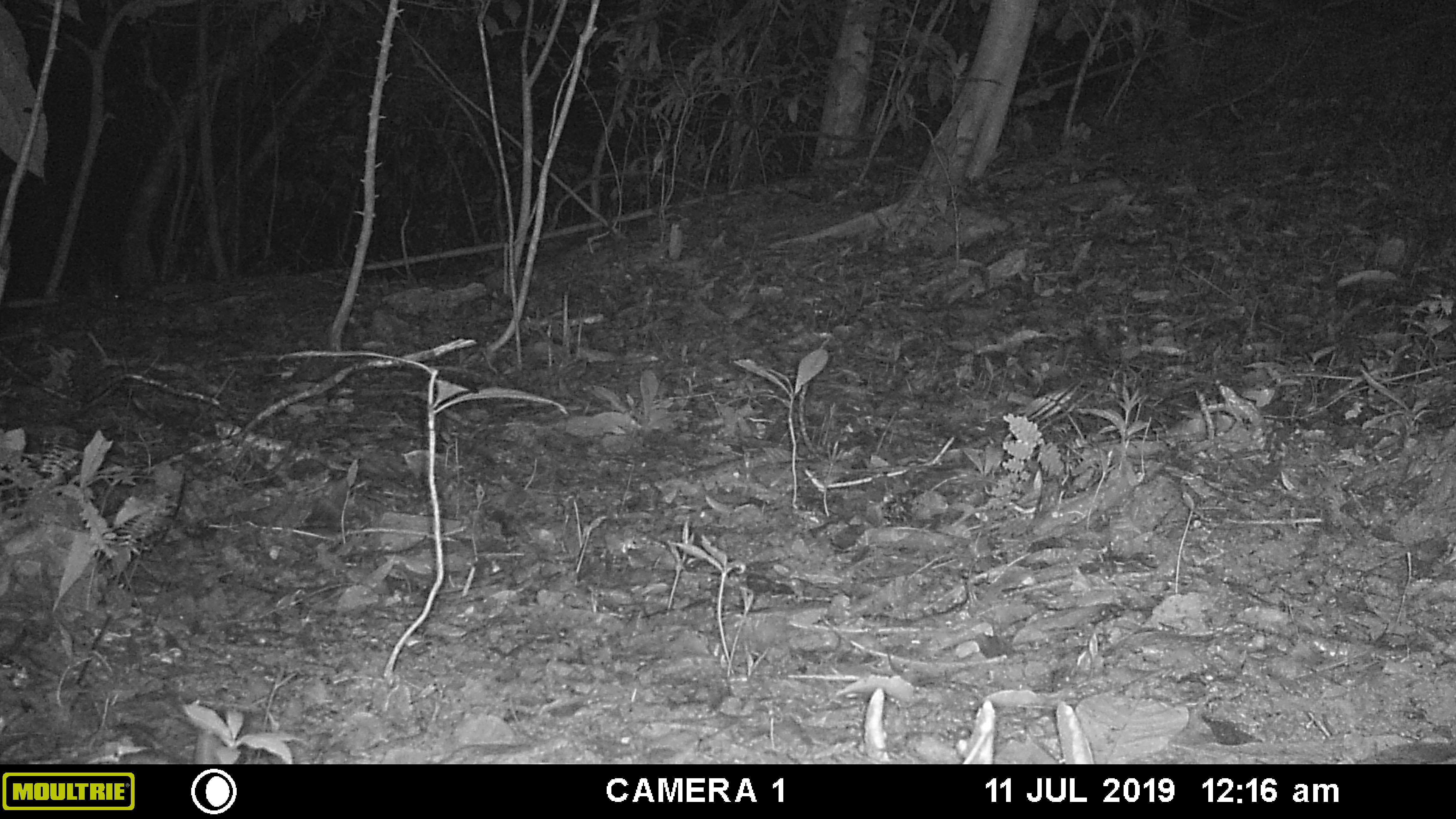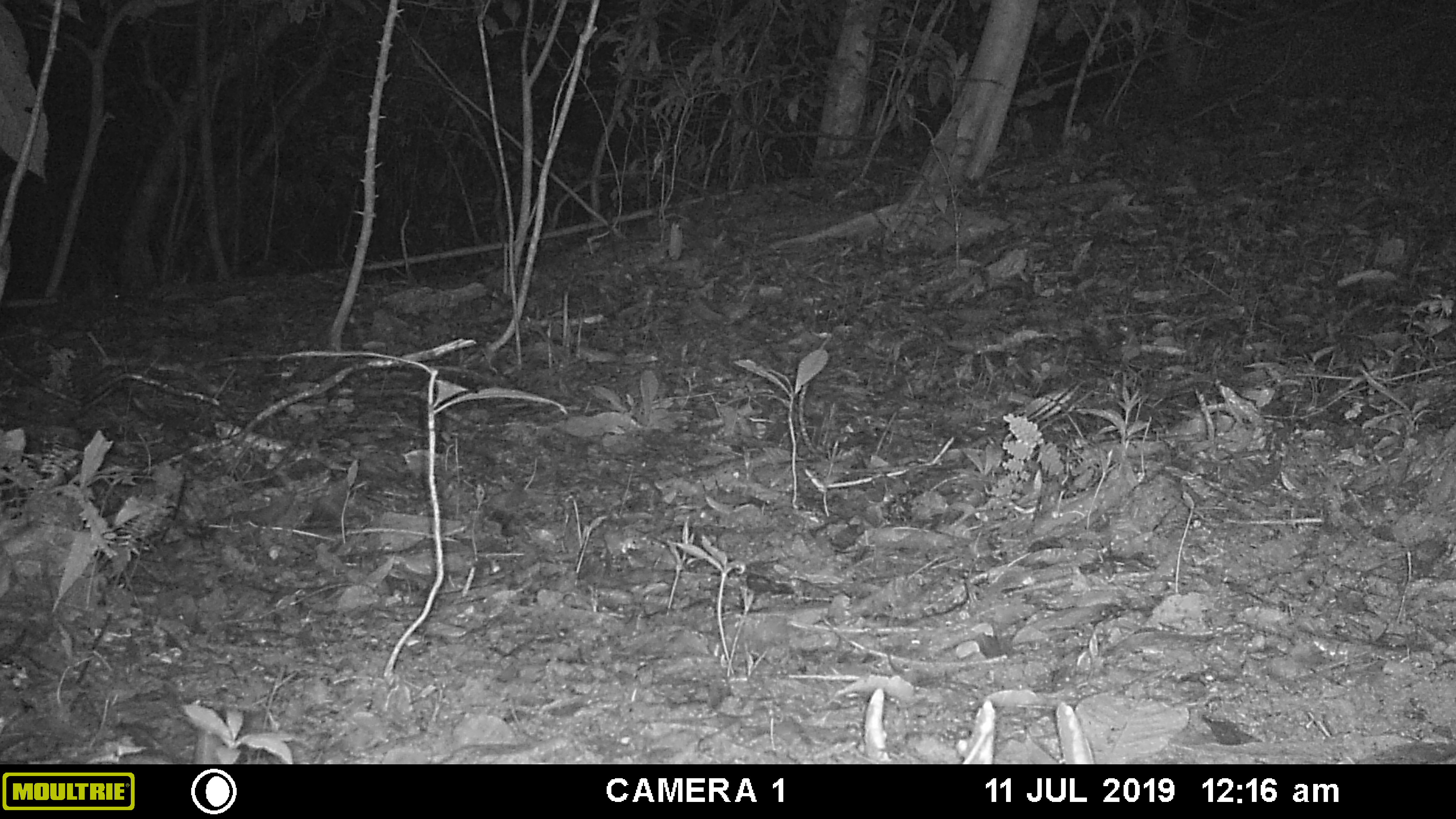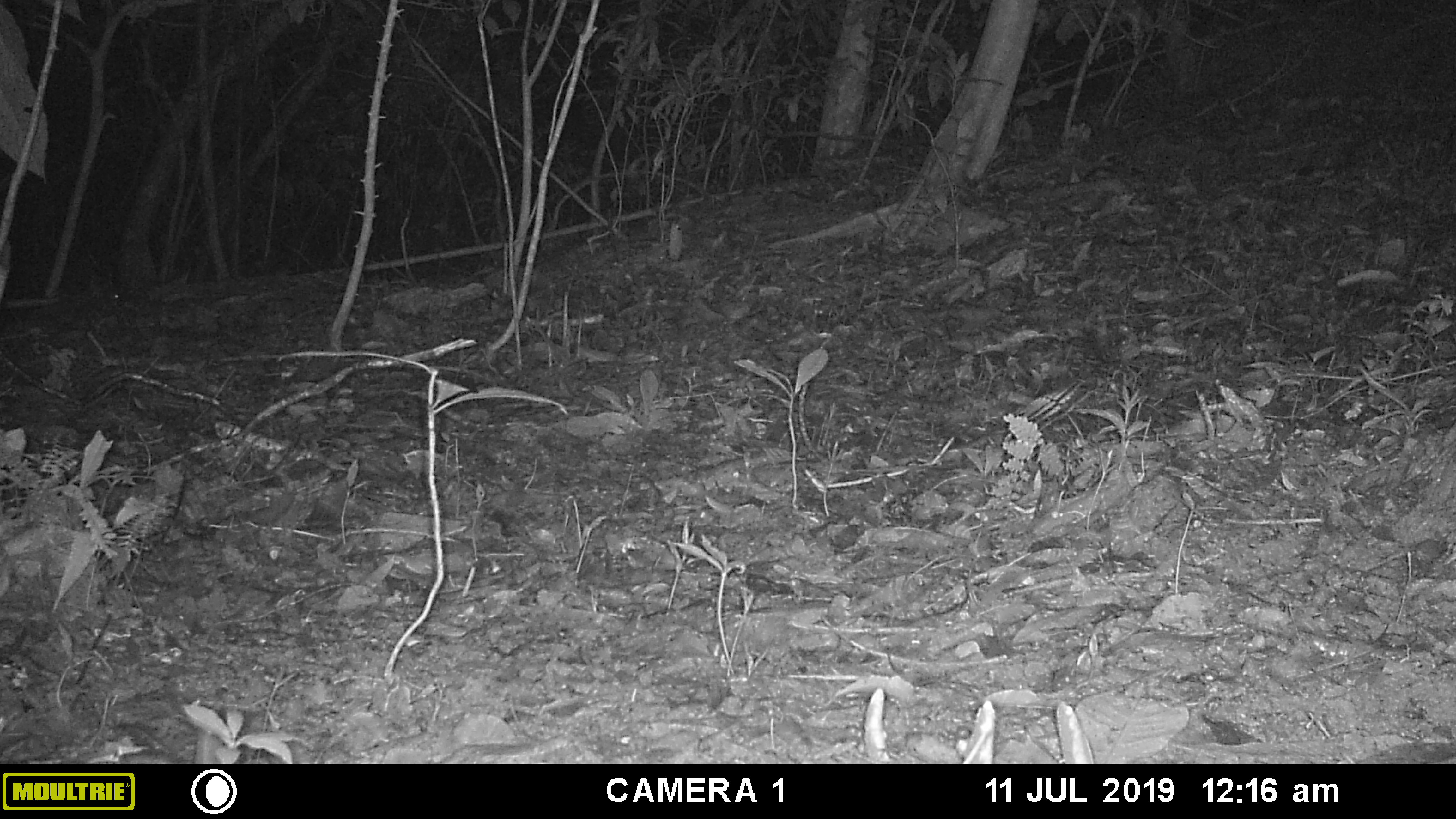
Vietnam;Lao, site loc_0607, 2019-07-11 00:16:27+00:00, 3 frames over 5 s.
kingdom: Animalia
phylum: Chordata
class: Mammalia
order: Rodentia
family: Muridae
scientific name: Muridae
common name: old-world mice and rats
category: unidentified murid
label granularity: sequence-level